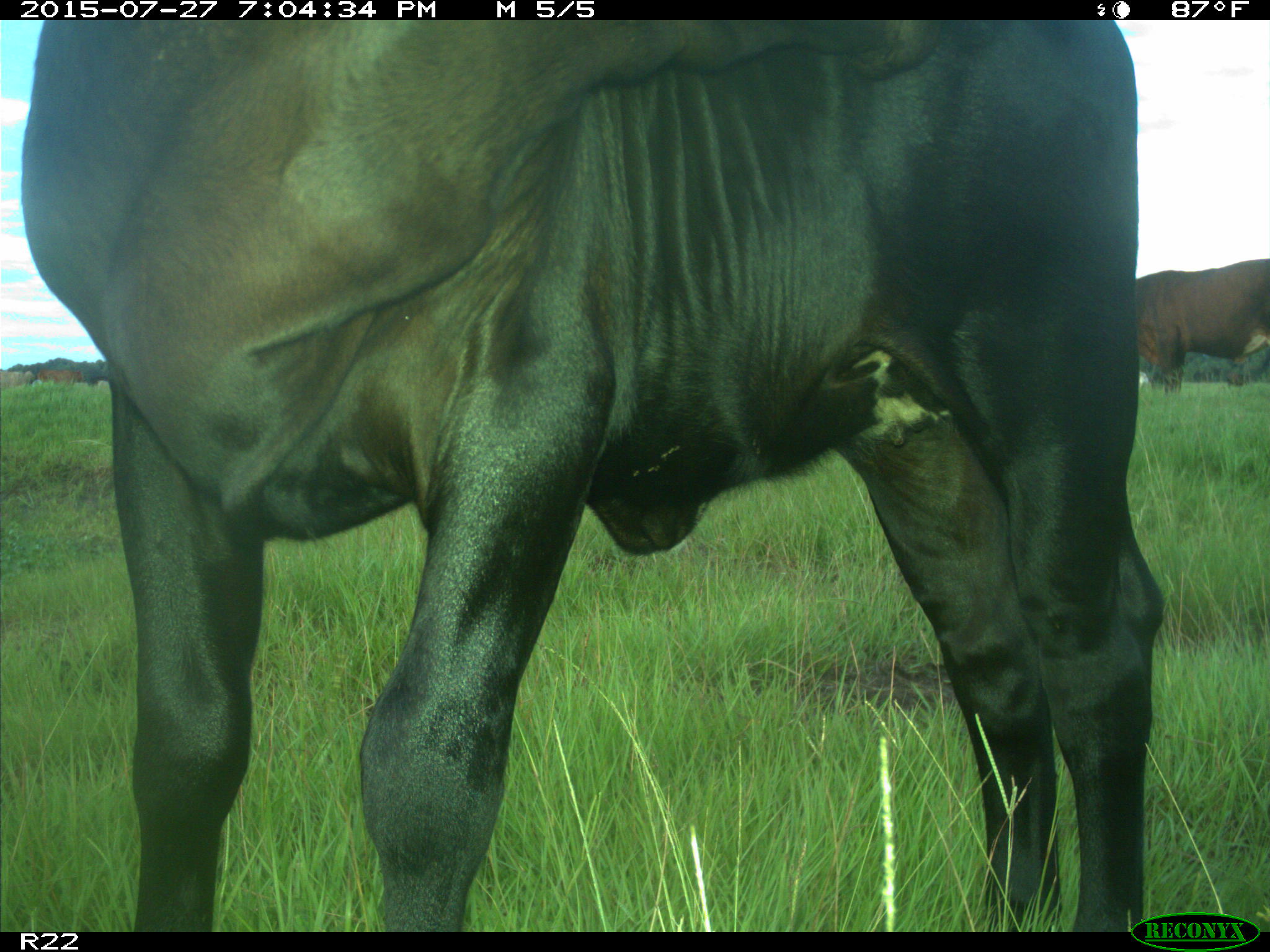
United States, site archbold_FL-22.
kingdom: Animalia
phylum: Chordata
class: Mammalia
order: Artiodactyla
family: Bovidae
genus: Bos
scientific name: Bos taurus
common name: domestic cow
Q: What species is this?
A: Bos taurus (domestic cow).